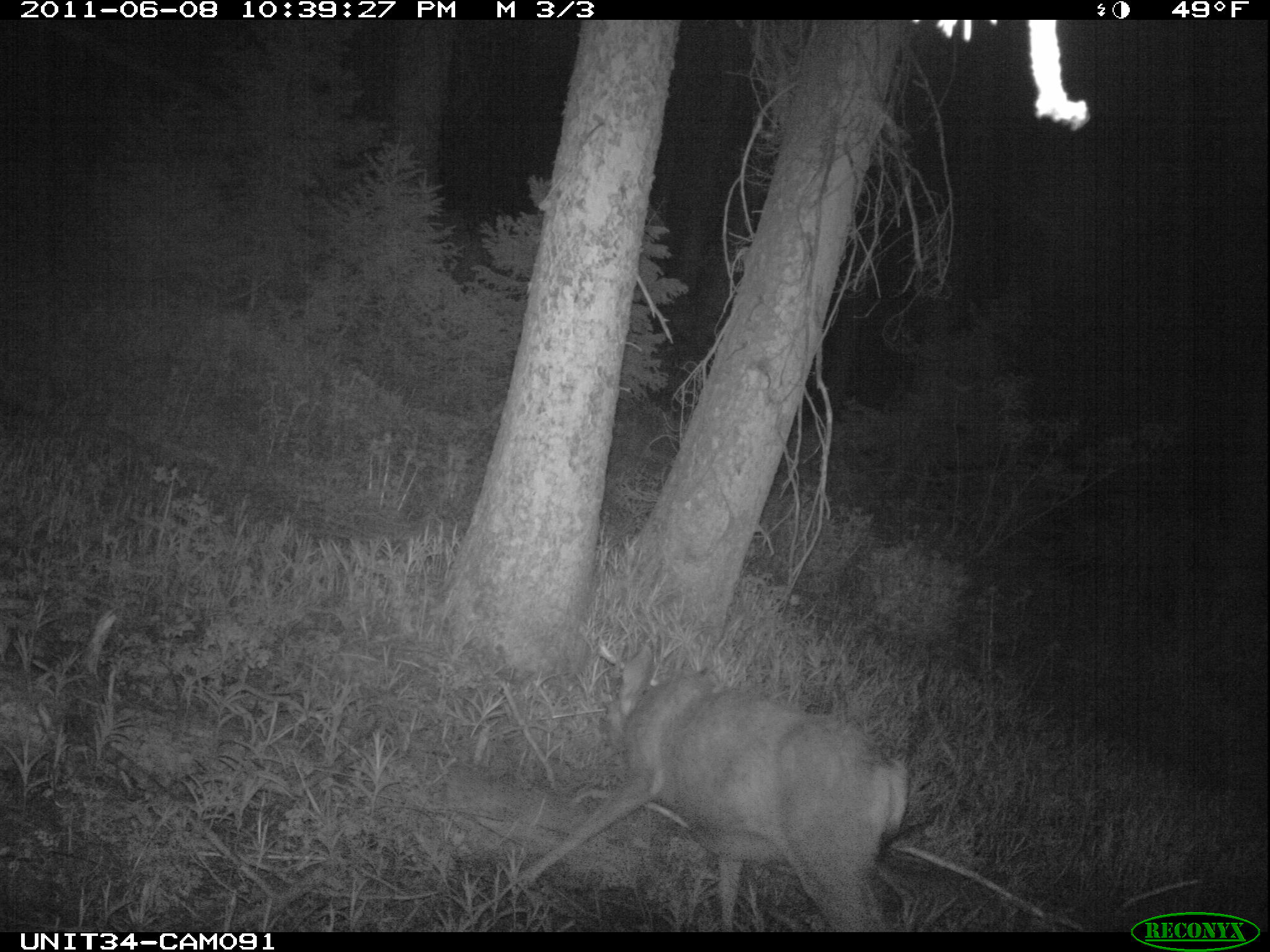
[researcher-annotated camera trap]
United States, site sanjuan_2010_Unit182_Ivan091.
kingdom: Animalia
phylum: Chordata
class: Mammalia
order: Artiodactyla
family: Cervidae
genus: Odocoileus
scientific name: Odocoileus hemionus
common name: mule deer